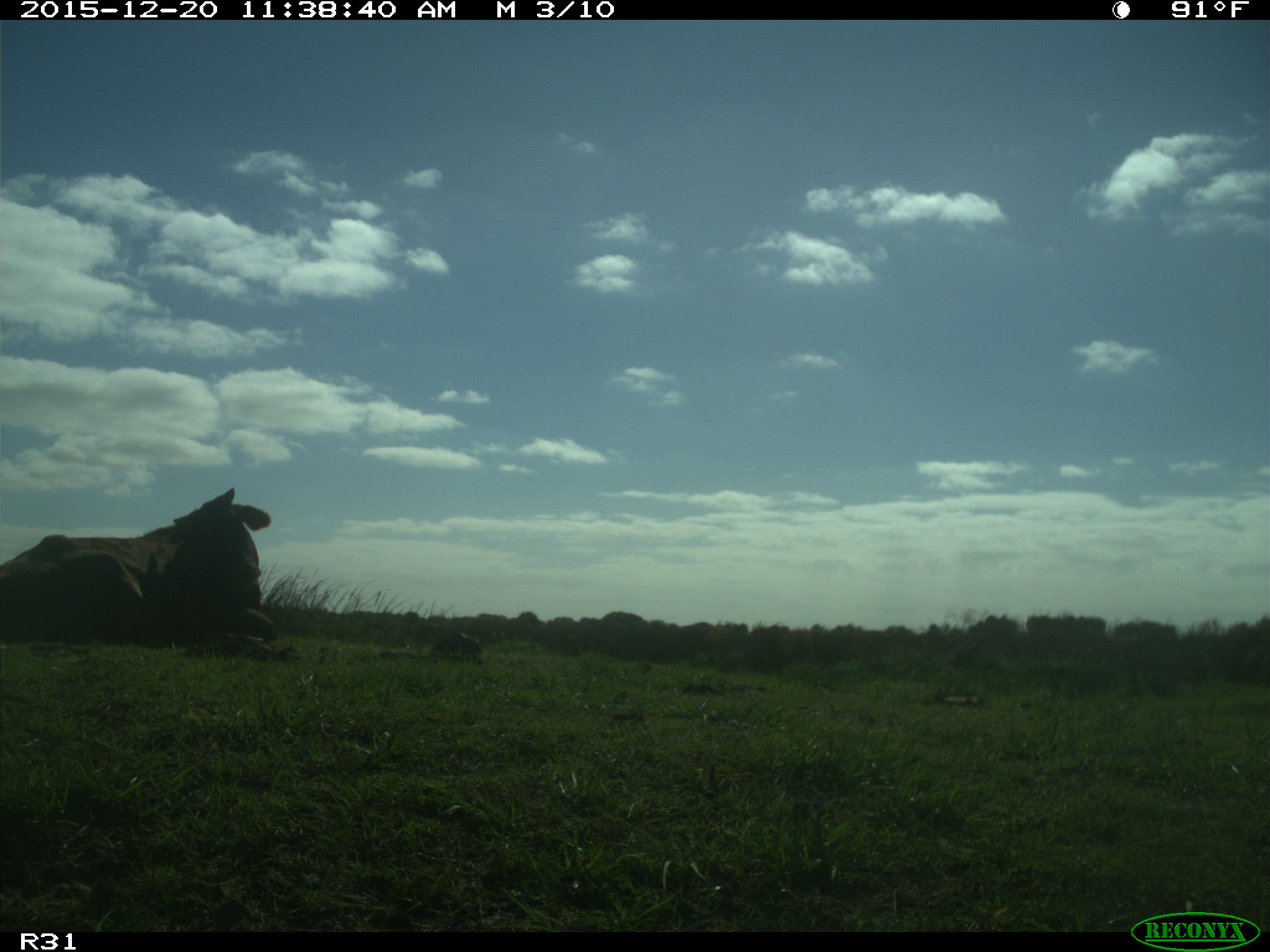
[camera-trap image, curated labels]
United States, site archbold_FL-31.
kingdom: Animalia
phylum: Chordata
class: Mammalia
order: Artiodactyla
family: Bovidae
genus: Bos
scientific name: Bos taurus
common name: domestic cow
Bos taurus (domestic cow).